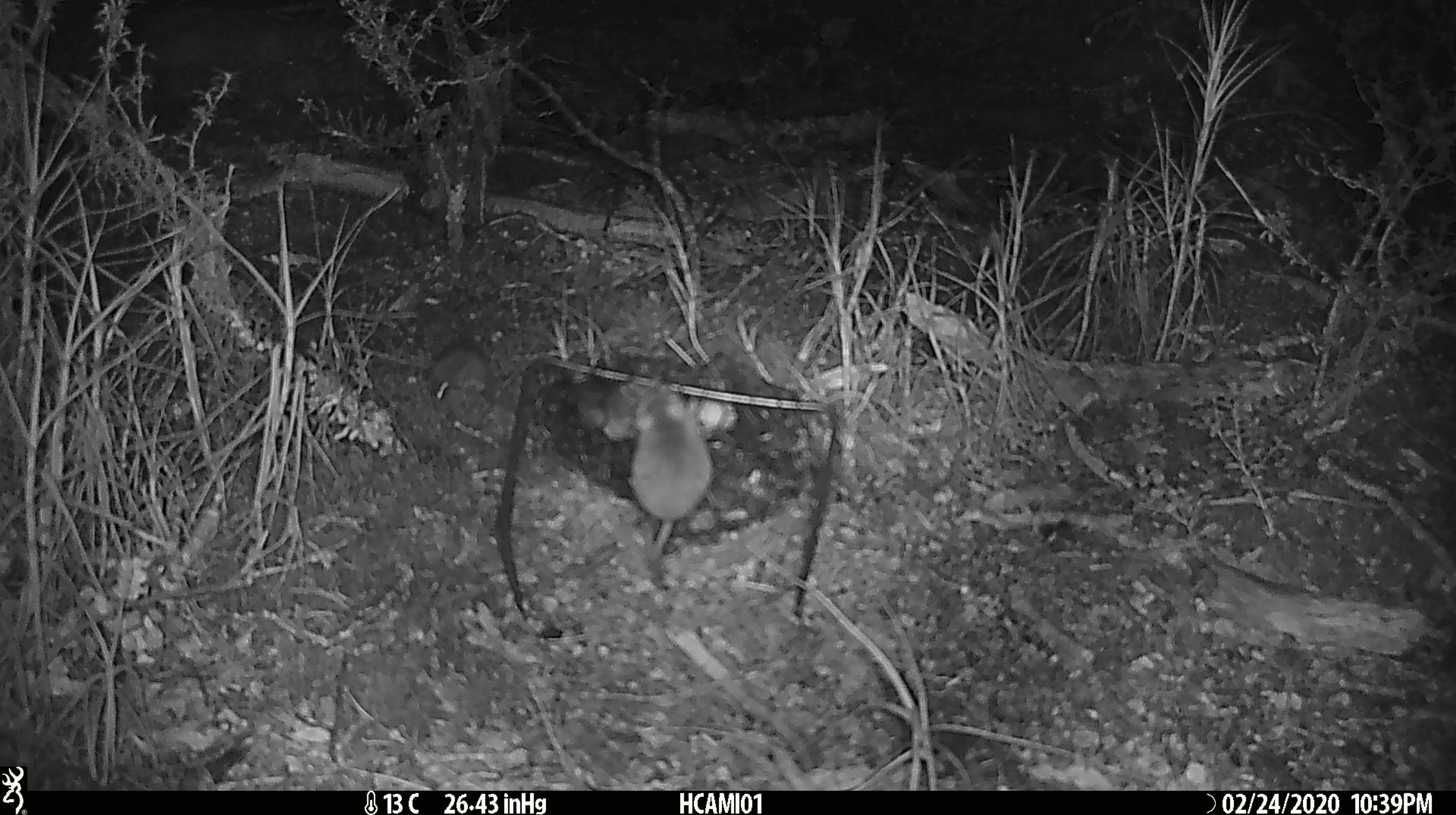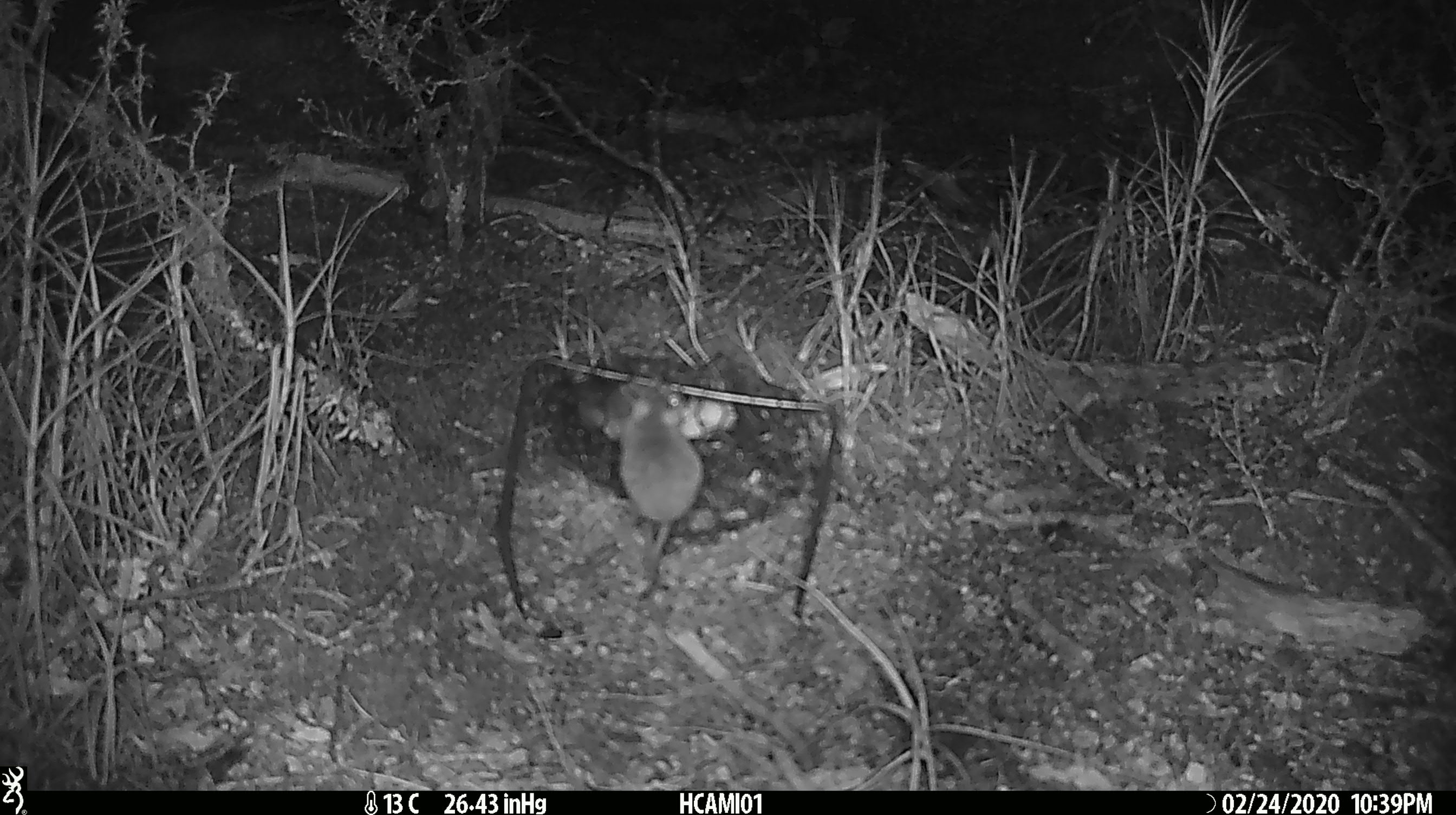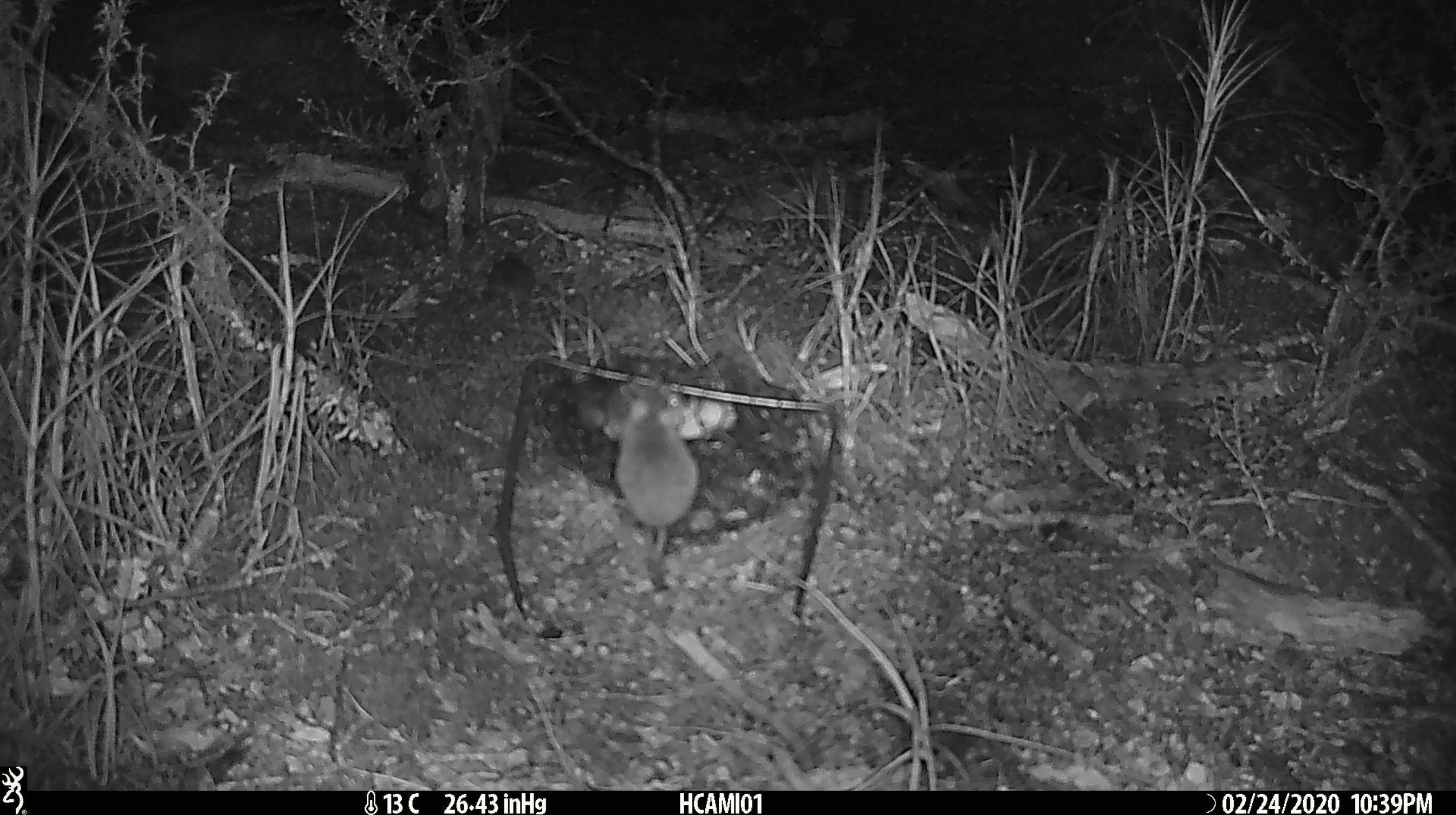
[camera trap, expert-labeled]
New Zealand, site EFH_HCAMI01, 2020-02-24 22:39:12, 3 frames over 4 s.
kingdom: Animalia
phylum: Chordata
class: Mammalia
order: Rodentia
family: Muridae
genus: Mus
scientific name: Mus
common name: mouse